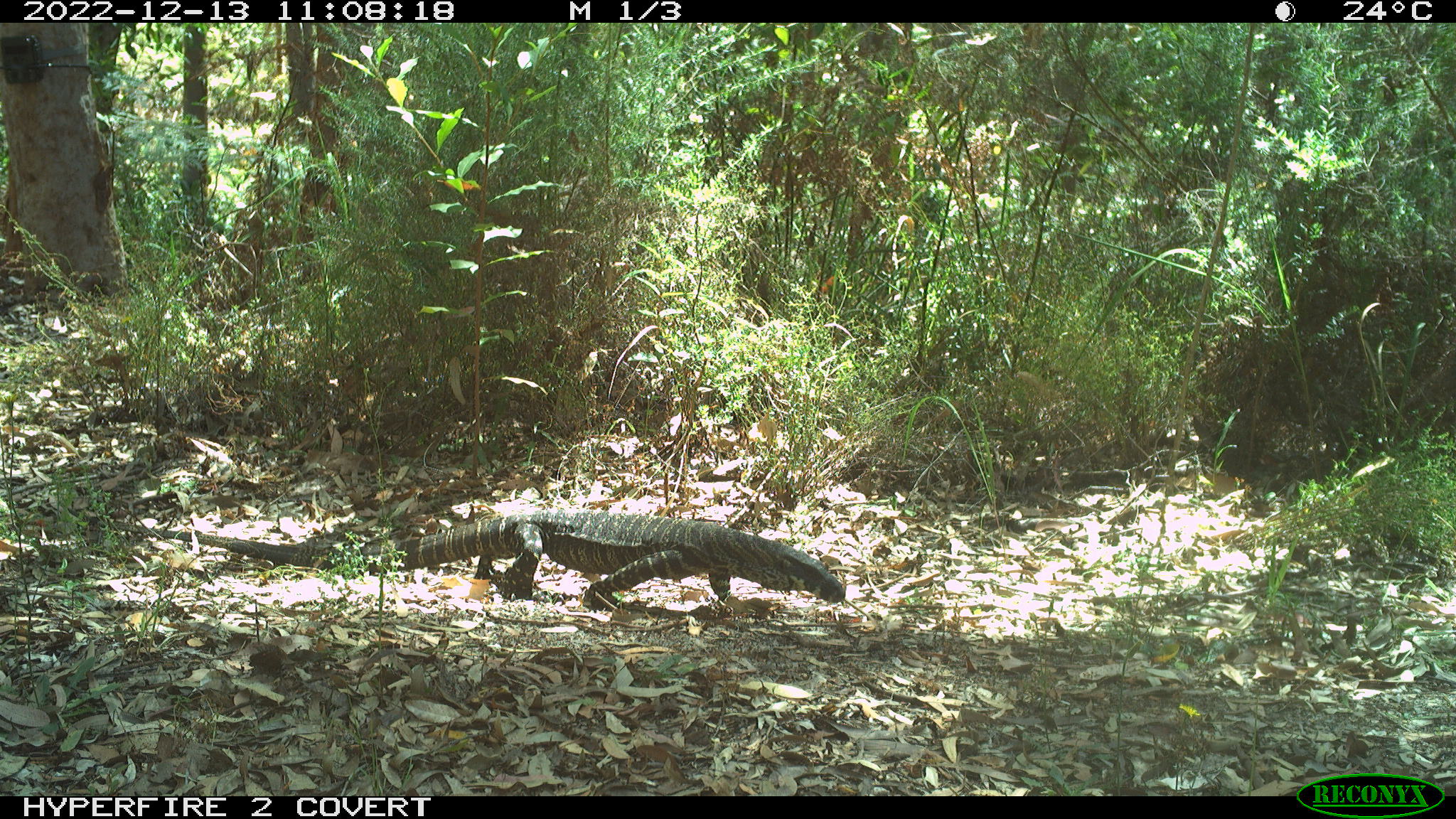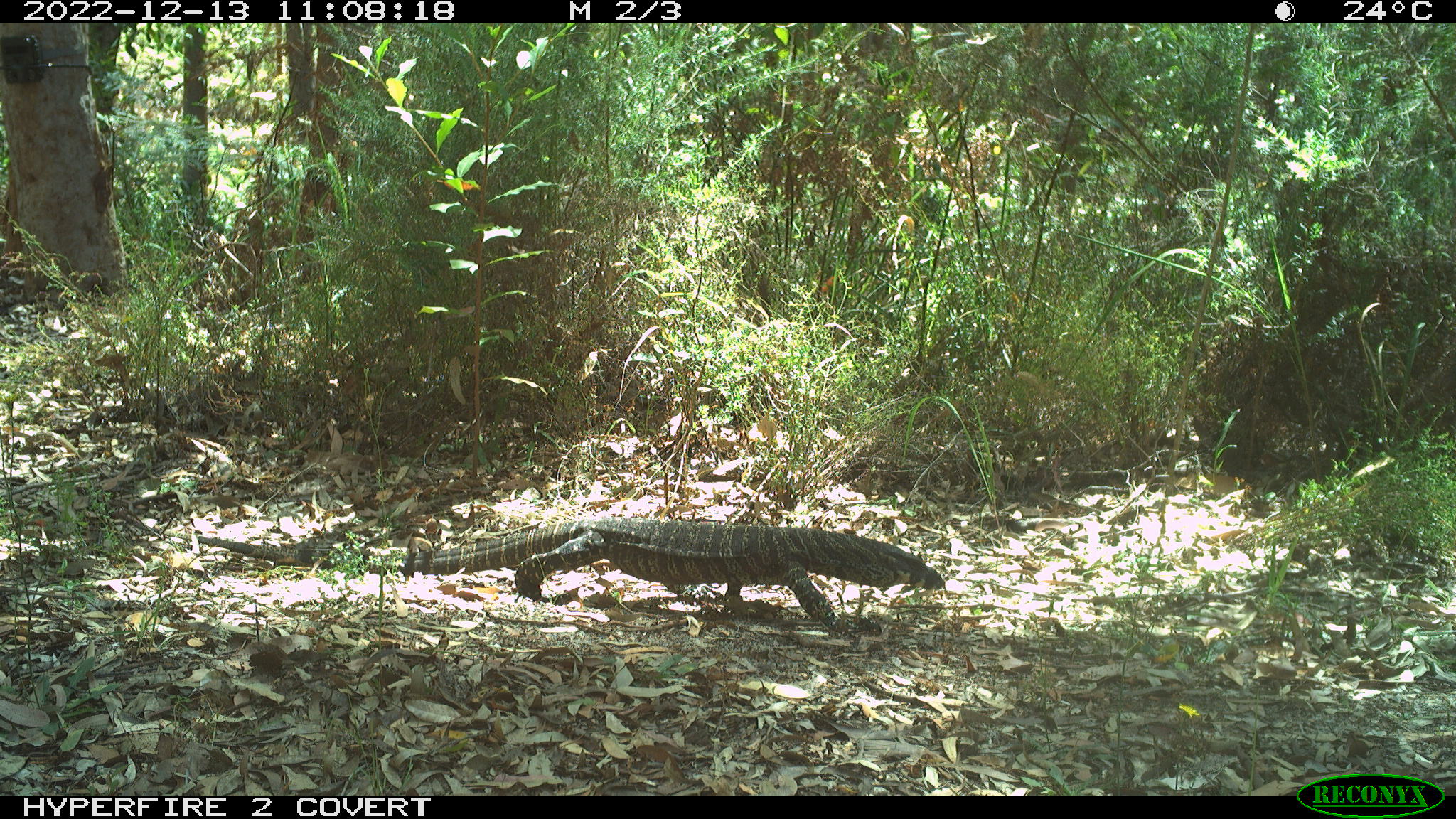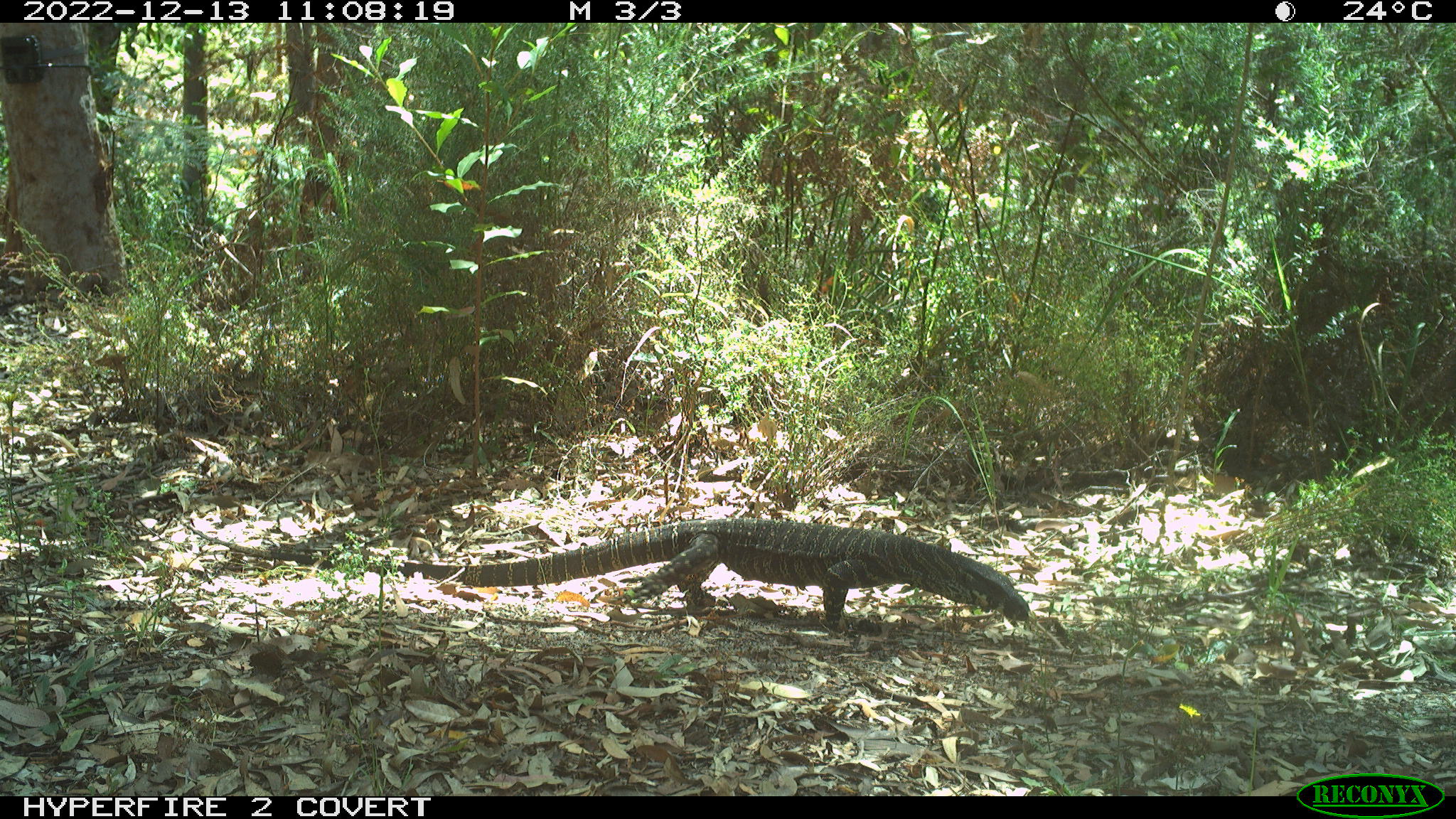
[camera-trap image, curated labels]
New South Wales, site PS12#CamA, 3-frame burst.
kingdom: Animalia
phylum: Chordata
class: Reptilia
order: Squamata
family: Varanidae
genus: Varanus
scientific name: Varanus varius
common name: lace monitor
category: goanna